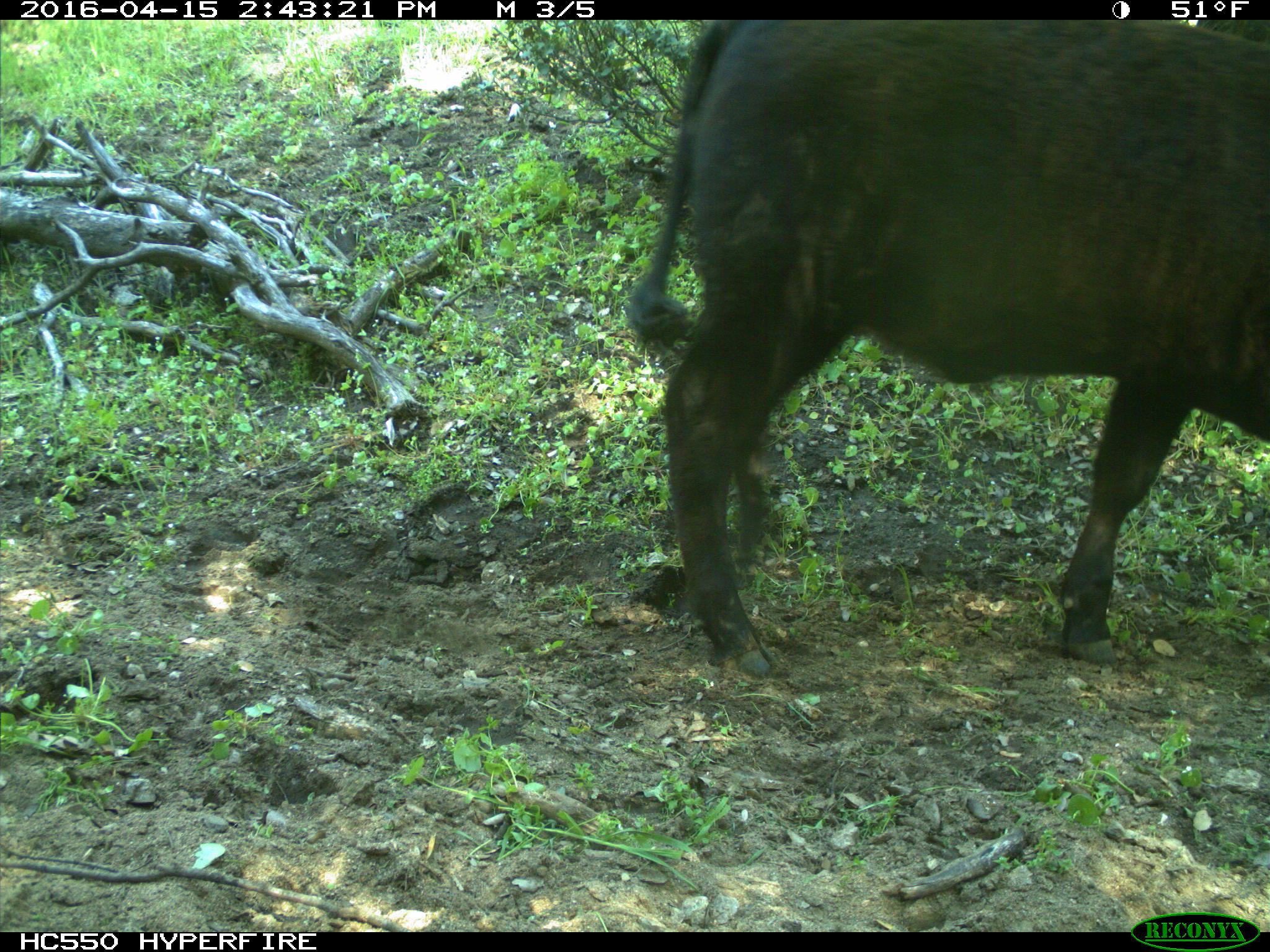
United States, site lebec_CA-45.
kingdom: Animalia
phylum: Chordata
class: Mammalia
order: Artiodactyla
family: Bovidae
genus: Bos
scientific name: Bos taurus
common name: domestic cow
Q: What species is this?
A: Bos taurus (domestic cow).